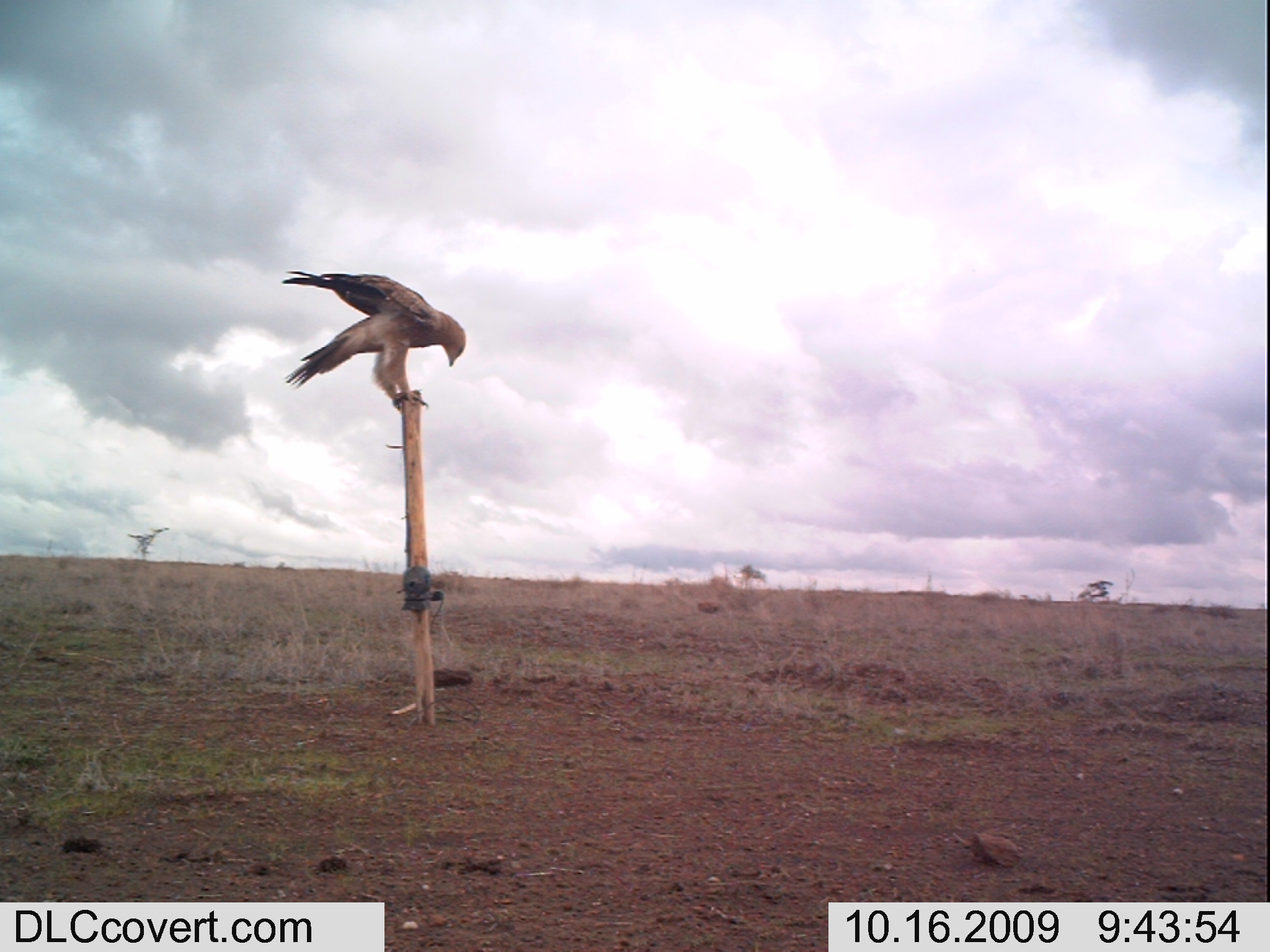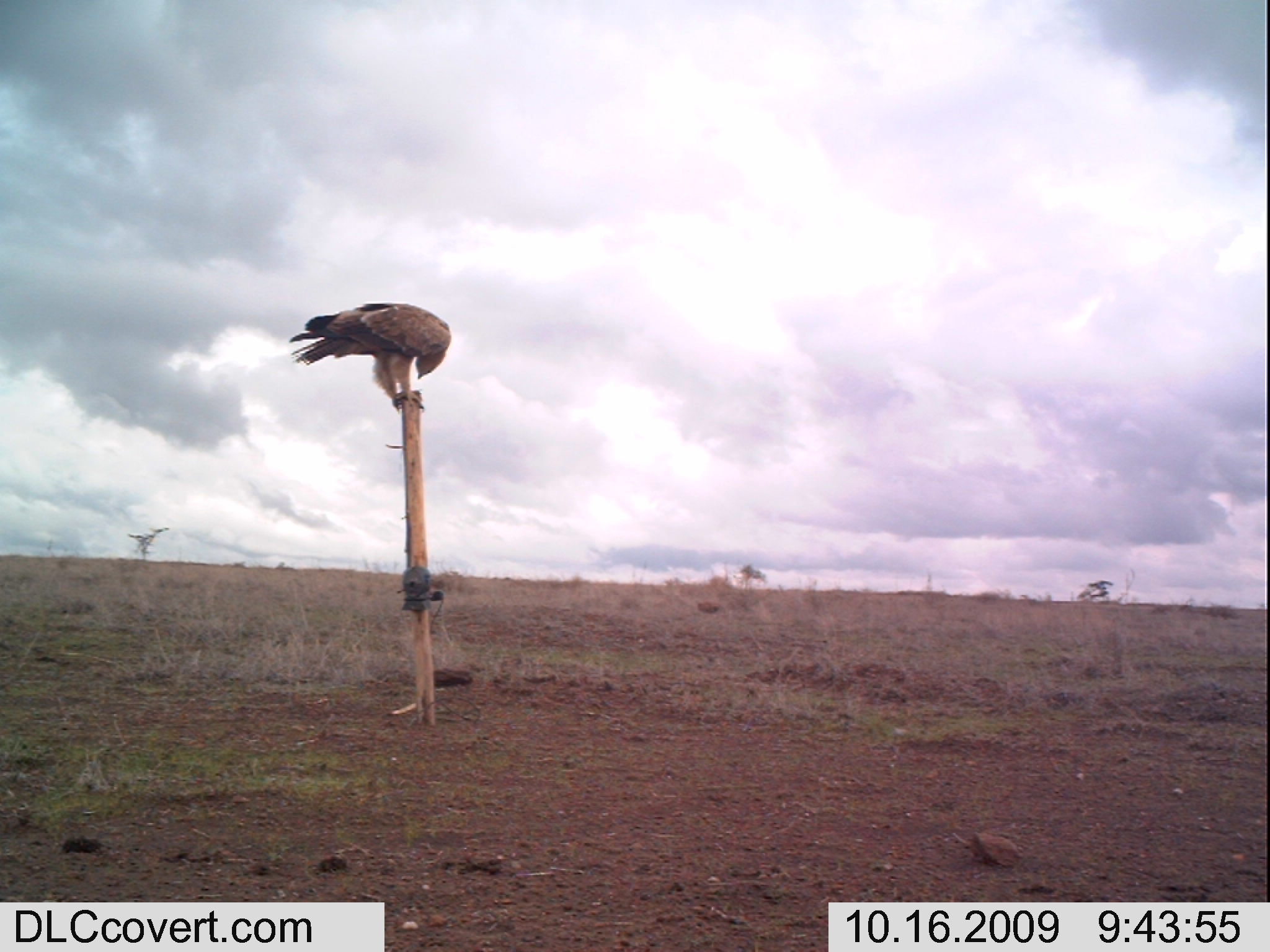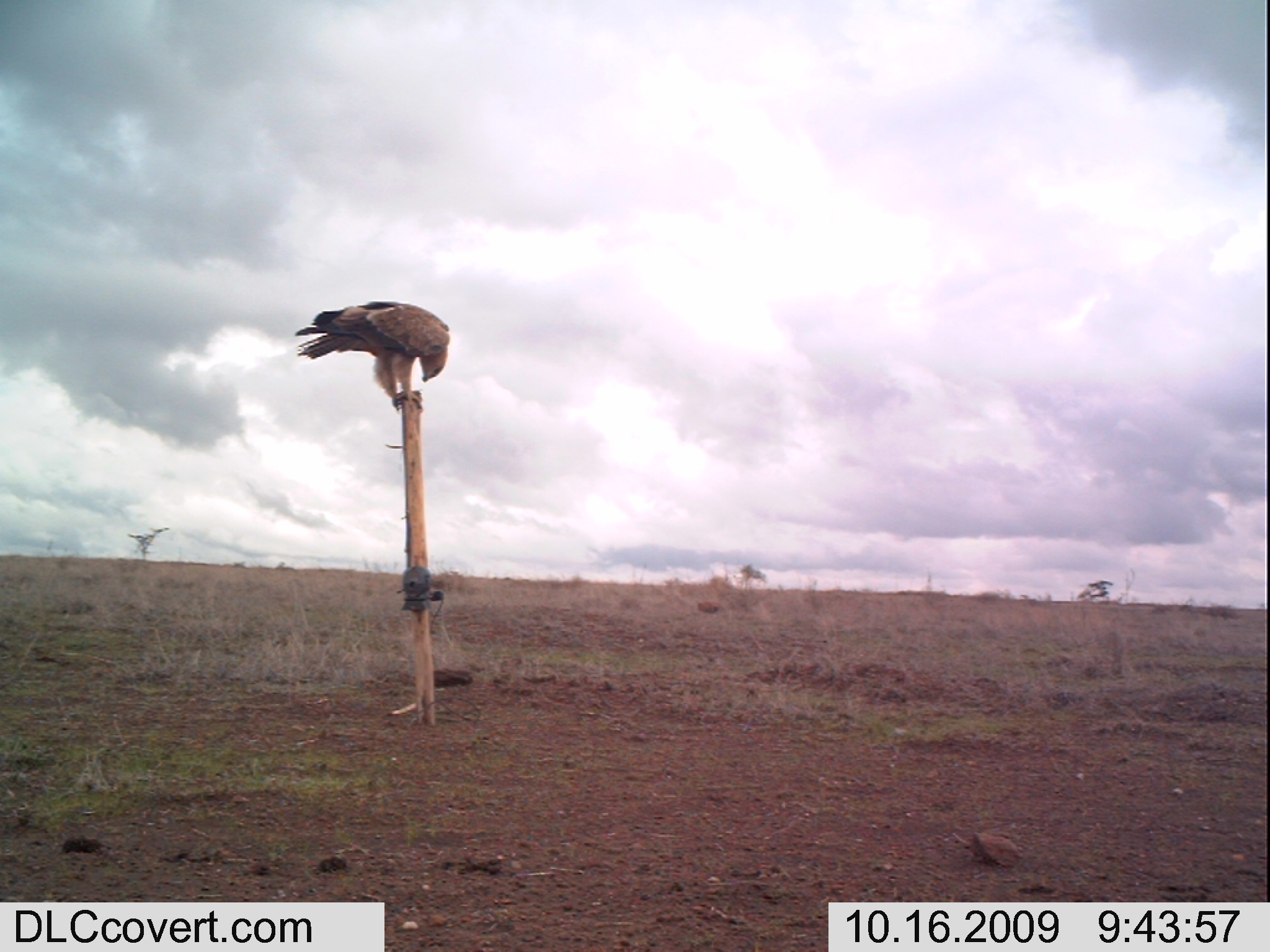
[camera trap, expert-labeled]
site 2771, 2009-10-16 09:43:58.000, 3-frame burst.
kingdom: Animalia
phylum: Chordata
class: Aves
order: Accipitriformes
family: Accipitridae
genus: Aquila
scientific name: Aquila rapax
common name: tawny eagle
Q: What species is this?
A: Aquila rapax (tawny eagle).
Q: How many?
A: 1.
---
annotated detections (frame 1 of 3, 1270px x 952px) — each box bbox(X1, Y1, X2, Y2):
aquila rapax: bbox(279, 261, 468, 414)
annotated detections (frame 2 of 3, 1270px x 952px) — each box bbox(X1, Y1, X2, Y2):
aquila rapax: bbox(201, 192, 534, 424)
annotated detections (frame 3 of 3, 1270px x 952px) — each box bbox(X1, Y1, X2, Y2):
aquila rapax: bbox(294, 298, 450, 413)